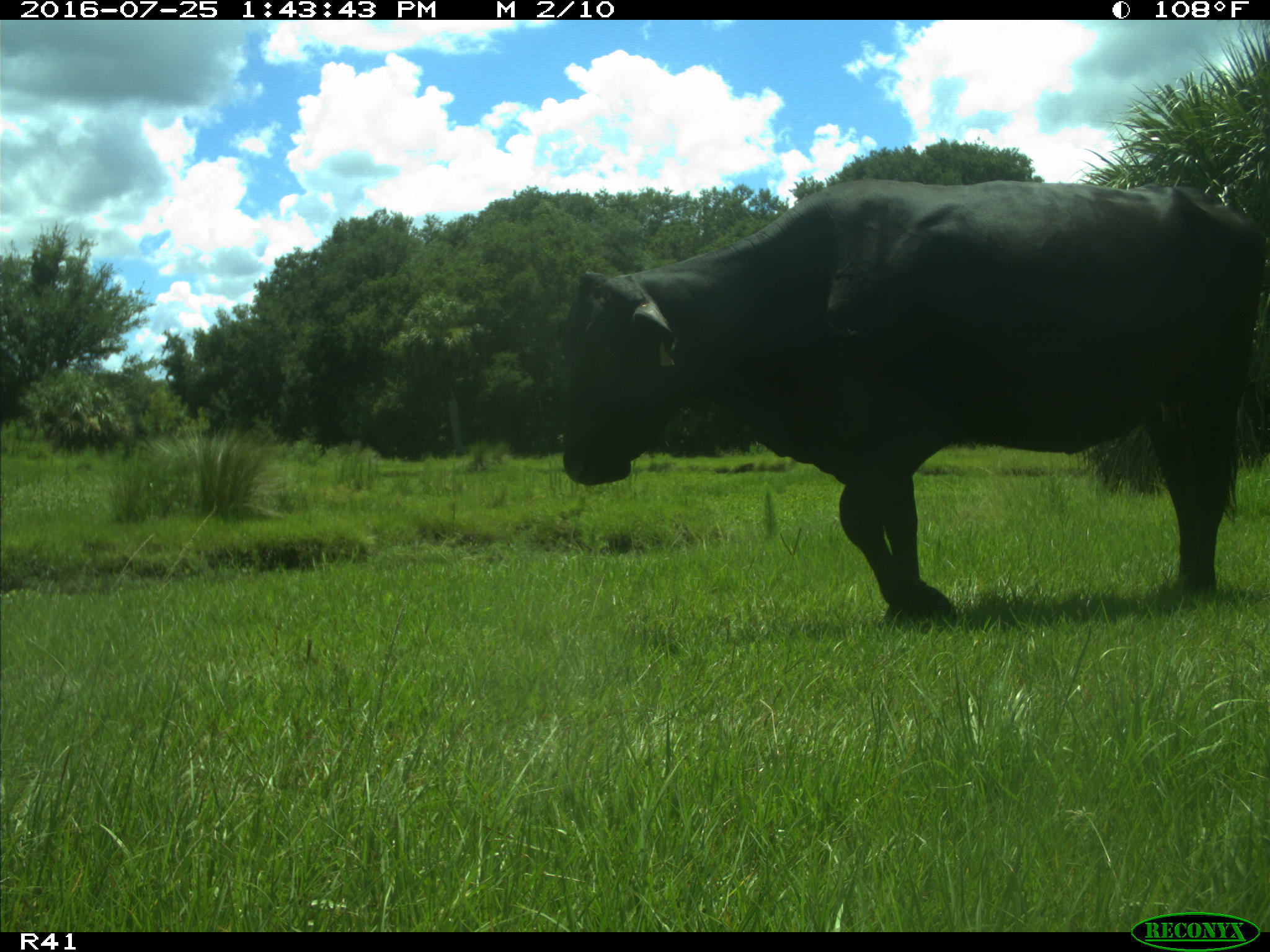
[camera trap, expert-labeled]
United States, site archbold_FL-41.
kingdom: Animalia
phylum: Chordata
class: Mammalia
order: Artiodactyla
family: Bovidae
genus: Bos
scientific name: Bos taurus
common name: domestic cow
Bos taurus (domestic cow).